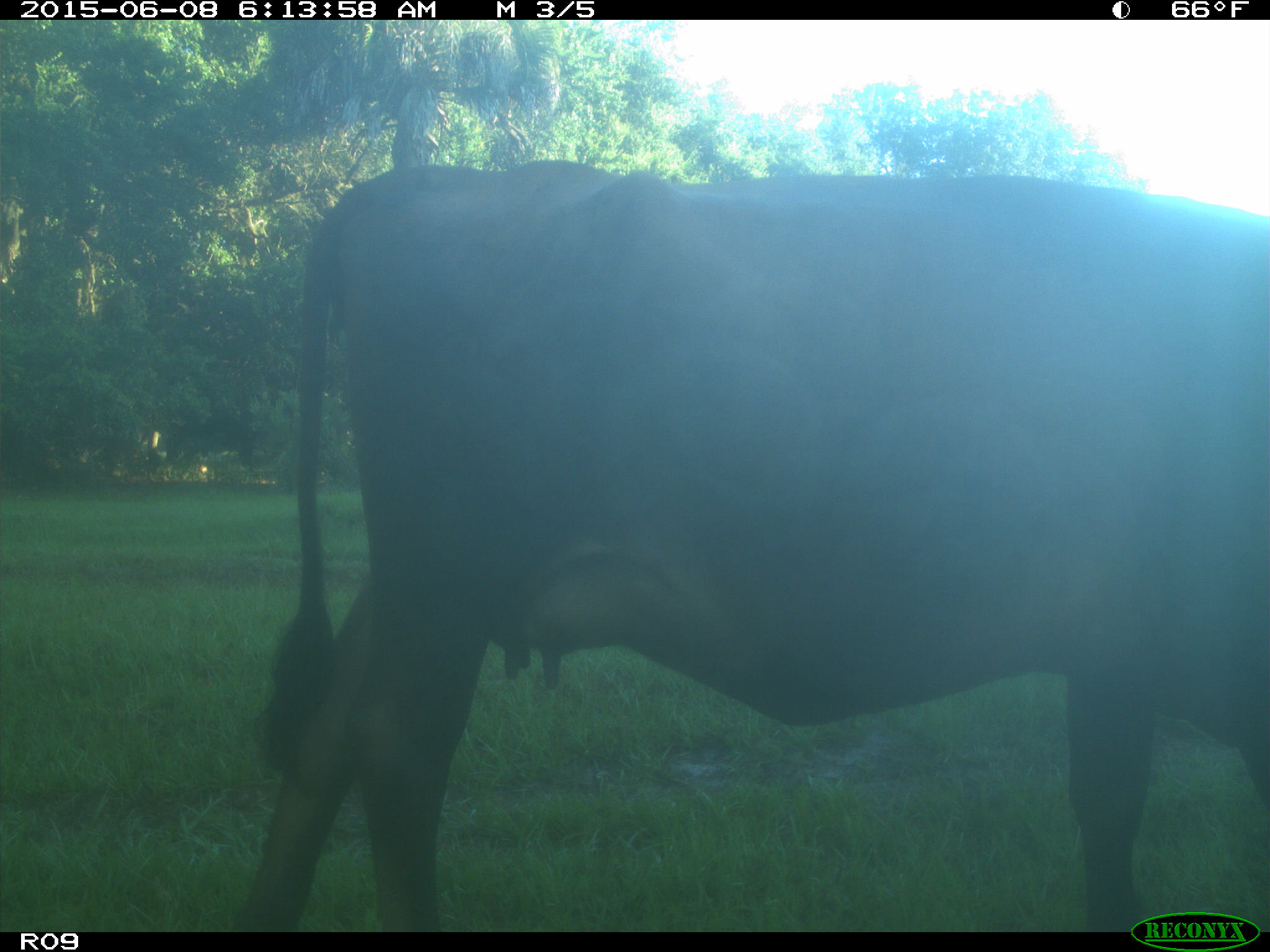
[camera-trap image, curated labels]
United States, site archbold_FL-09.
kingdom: Animalia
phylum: Chordata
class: Mammalia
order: Artiodactyla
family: Bovidae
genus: Bos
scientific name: Bos taurus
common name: domestic cow